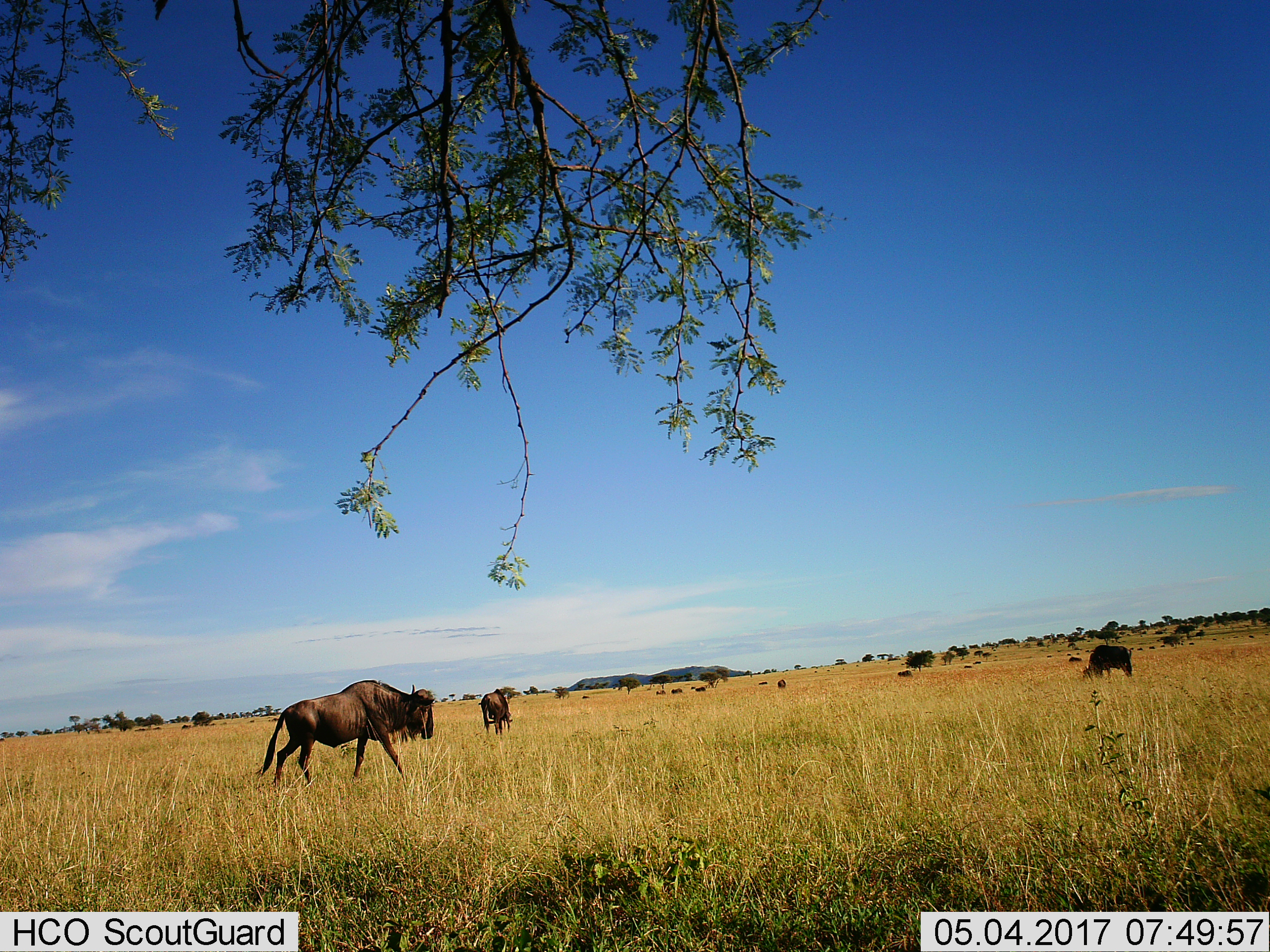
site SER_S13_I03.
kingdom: Animalia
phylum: Chordata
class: Mammalia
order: Artiodactyla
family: Bovidae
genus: Connochaetes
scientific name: Connochaetes taurinus taurinus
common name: blue wildebeest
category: wildebeestblue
Wildebeestblue (blue wildebeest) (Connochaetes taurinus taurinus), count 10. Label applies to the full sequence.